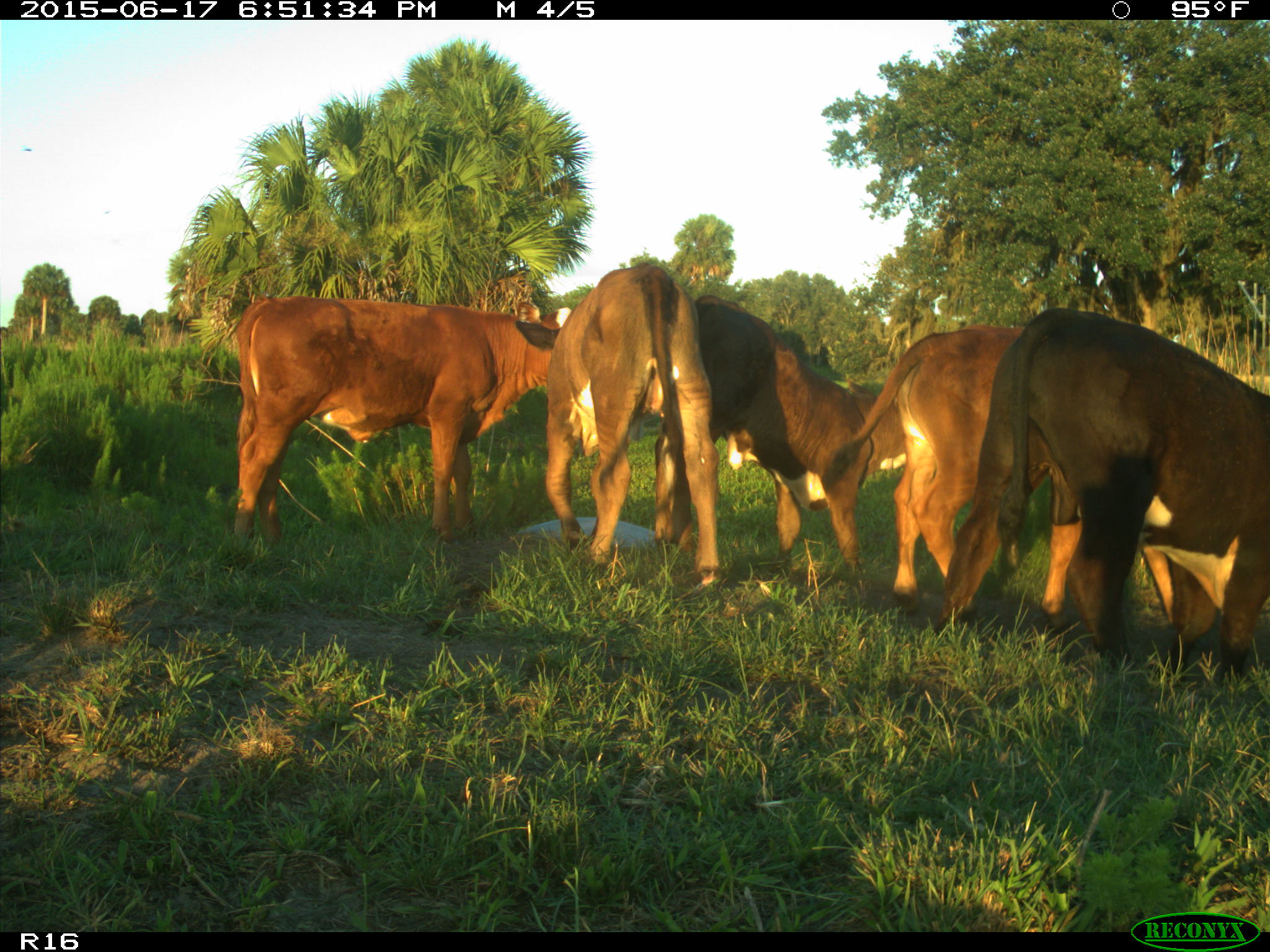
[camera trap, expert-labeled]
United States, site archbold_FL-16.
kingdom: Animalia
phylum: Chordata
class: Mammalia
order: Artiodactyla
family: Bovidae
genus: Bos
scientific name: Bos taurus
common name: domestic cow